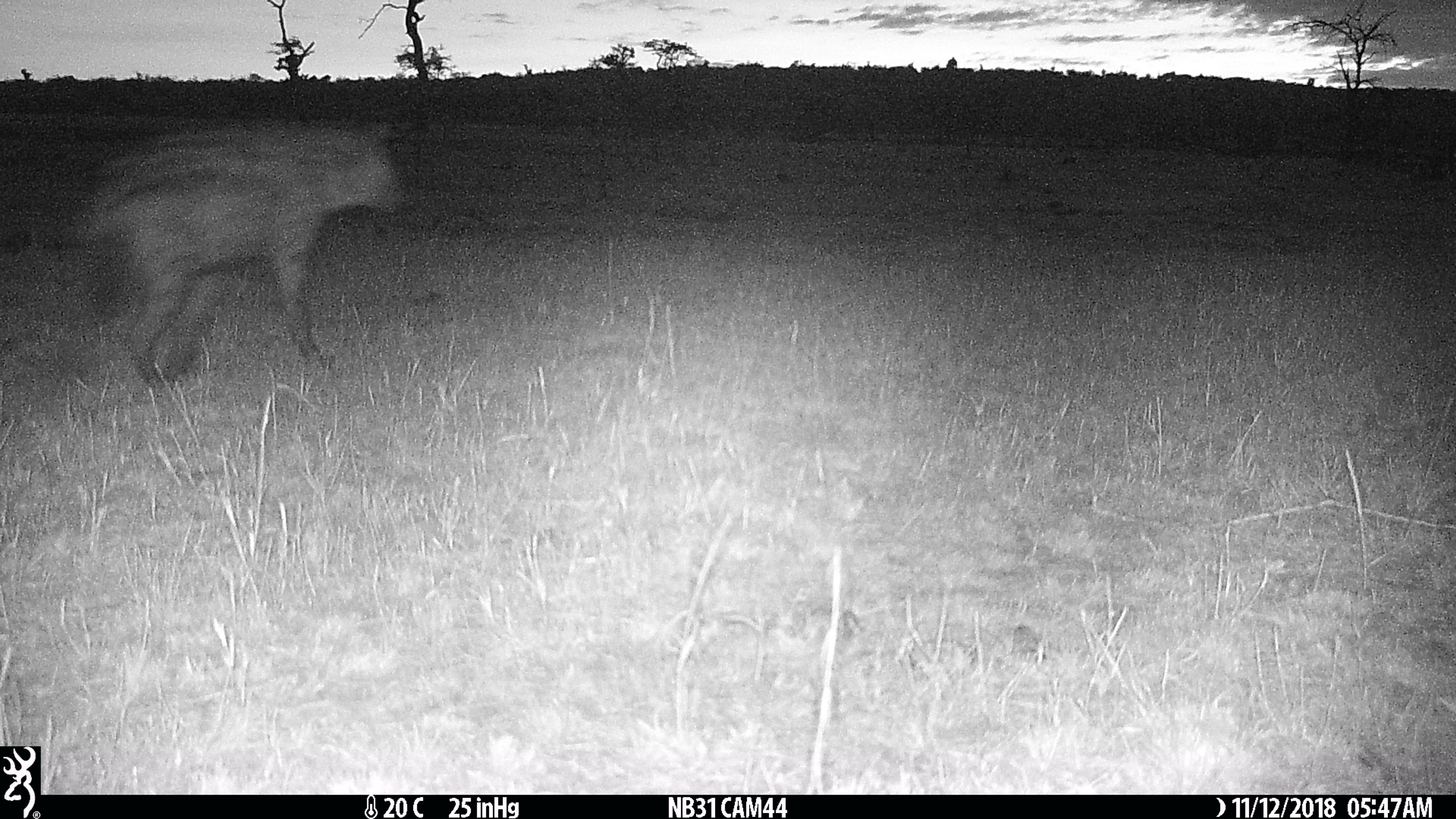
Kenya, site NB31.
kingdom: Animalia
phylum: Chordata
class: Mammalia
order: Carnivora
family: Hyaenidae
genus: Crocuta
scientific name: Crocuta crocuta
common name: spotted hyena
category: hyena spotted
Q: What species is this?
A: Hyena spotted (spotted hyena) (Crocuta crocuta).